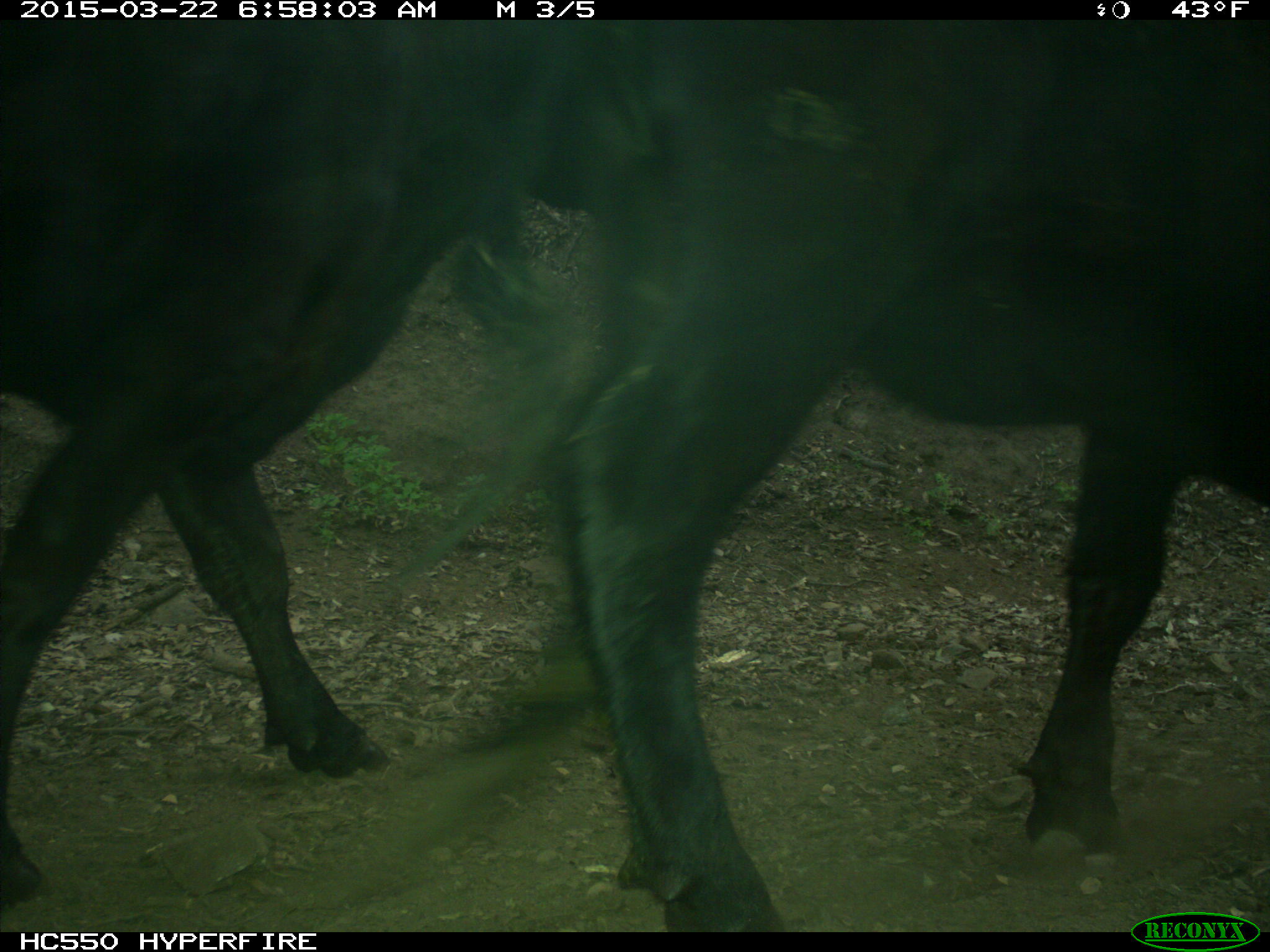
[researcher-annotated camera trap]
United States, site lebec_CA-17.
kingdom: Animalia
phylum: Chordata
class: Mammalia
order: Artiodactyla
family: Bovidae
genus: Bos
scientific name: Bos taurus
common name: domestic cow